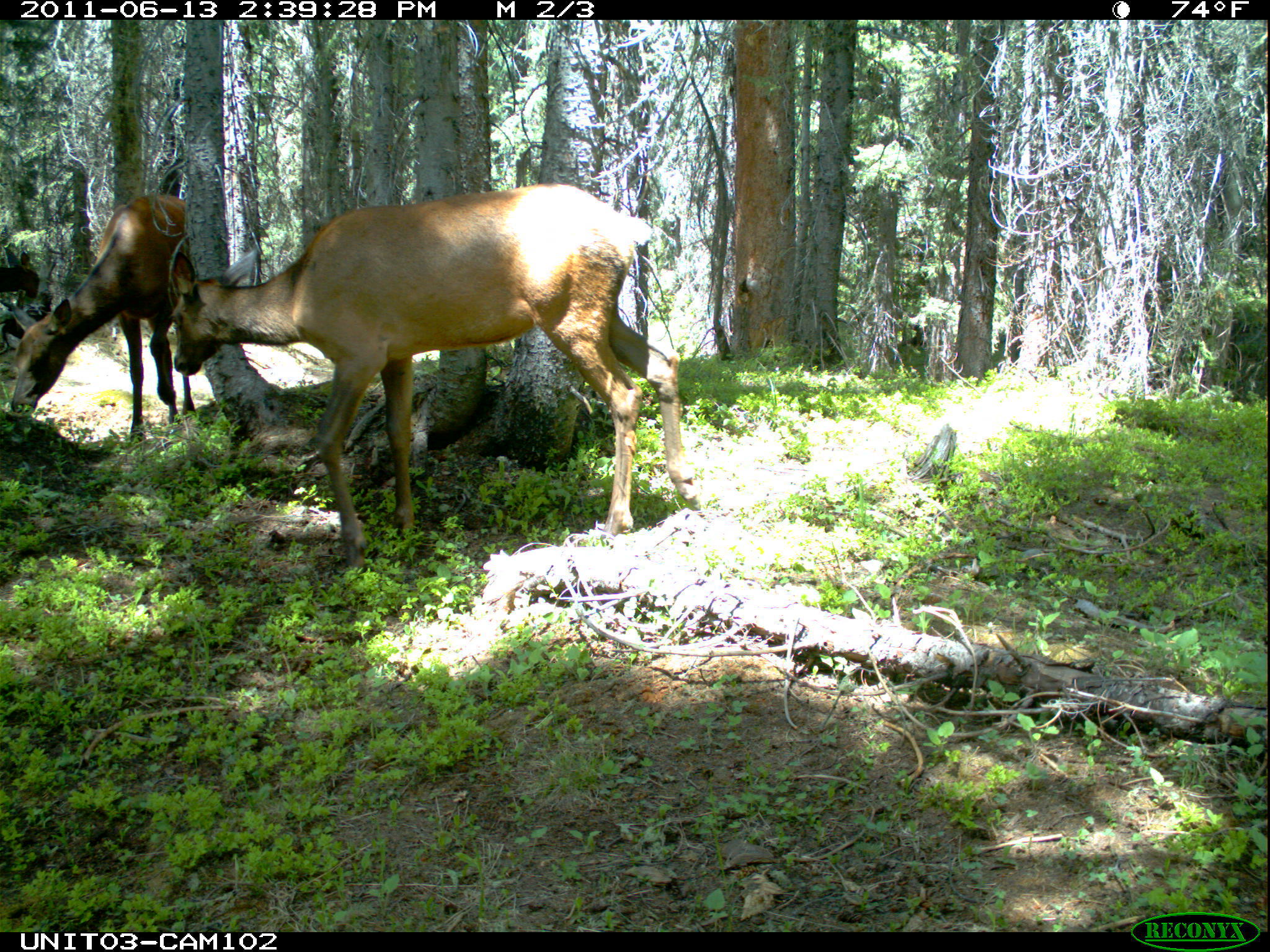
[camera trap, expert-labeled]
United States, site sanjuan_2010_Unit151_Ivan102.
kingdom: Animalia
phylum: Chordata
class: Mammalia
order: Artiodactyla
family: Cervidae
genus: Cervus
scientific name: Cervus elaphus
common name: red deer